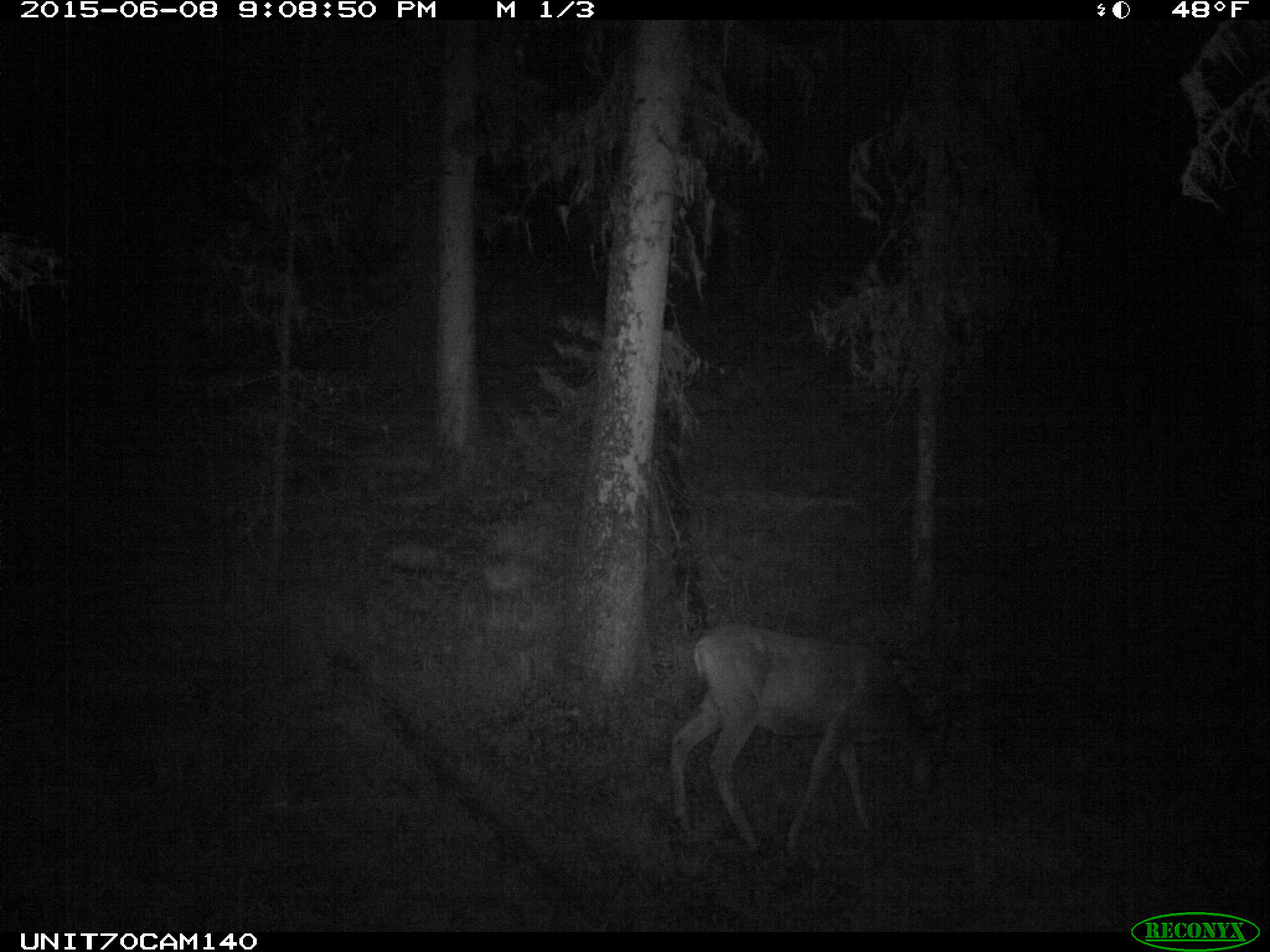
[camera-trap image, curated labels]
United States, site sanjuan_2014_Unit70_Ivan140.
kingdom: Animalia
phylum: Chordata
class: Mammalia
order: Artiodactyla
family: Cervidae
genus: Odocoileus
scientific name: Odocoileus hemionus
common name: mule deer